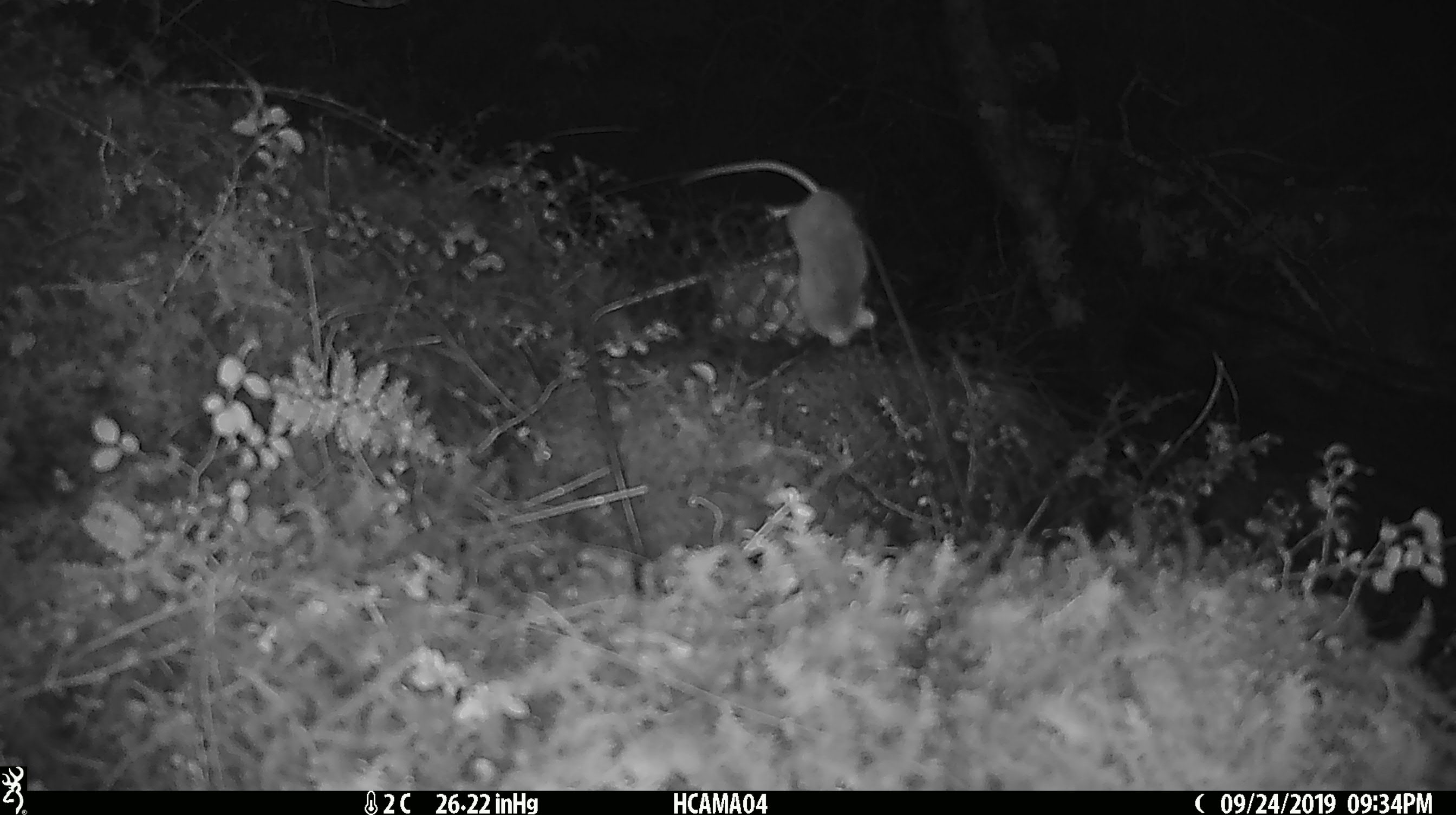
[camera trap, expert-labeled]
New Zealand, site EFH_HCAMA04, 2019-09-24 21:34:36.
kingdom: Animalia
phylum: Chordata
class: Mammalia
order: Rodentia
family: Muridae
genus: Mus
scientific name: Mus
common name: mouse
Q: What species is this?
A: Mouse (Mus).